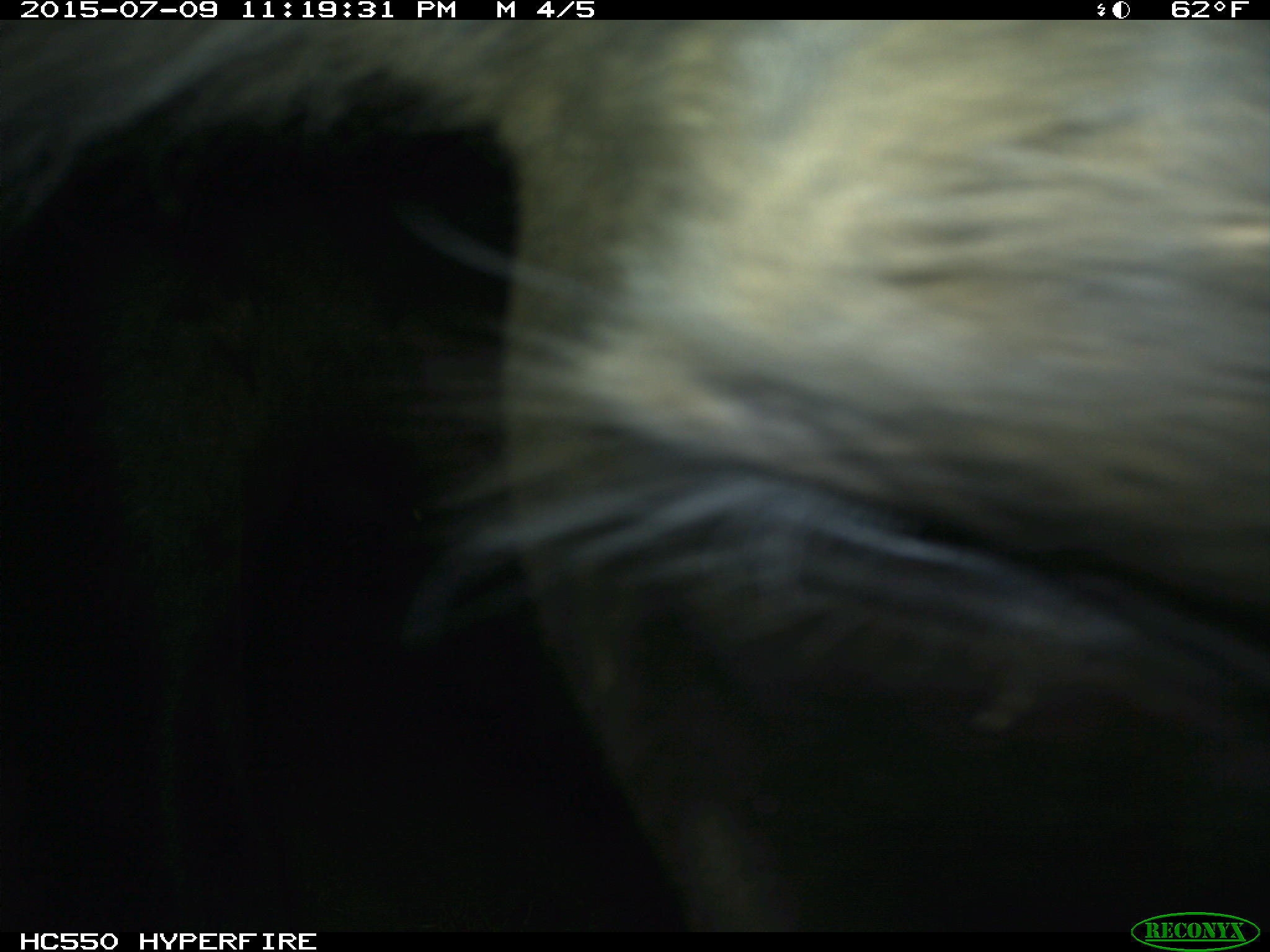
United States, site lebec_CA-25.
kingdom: Animalia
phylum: Chordata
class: Mammalia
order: Artiodactyla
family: Bovidae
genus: Bos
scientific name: Bos taurus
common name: domestic cow